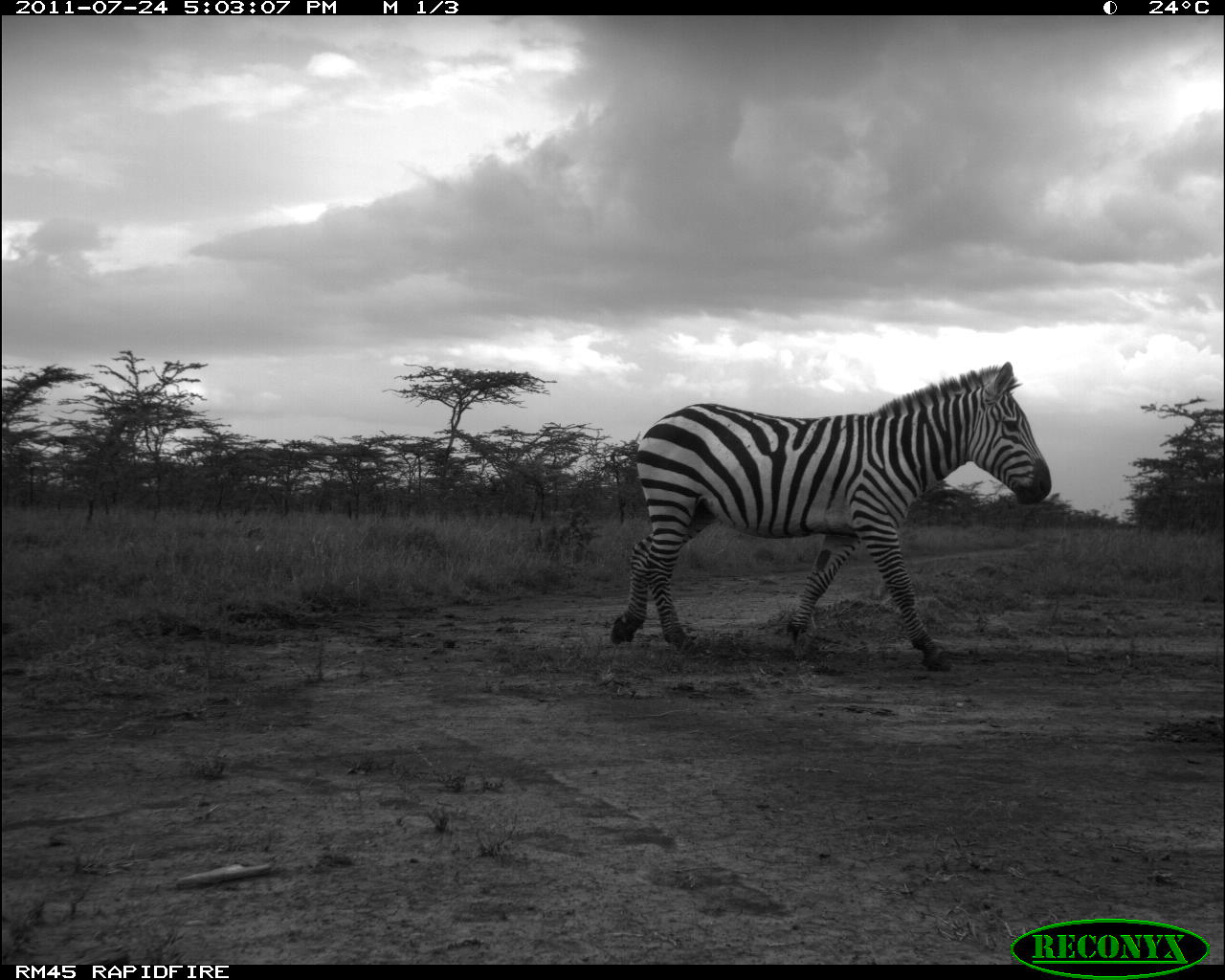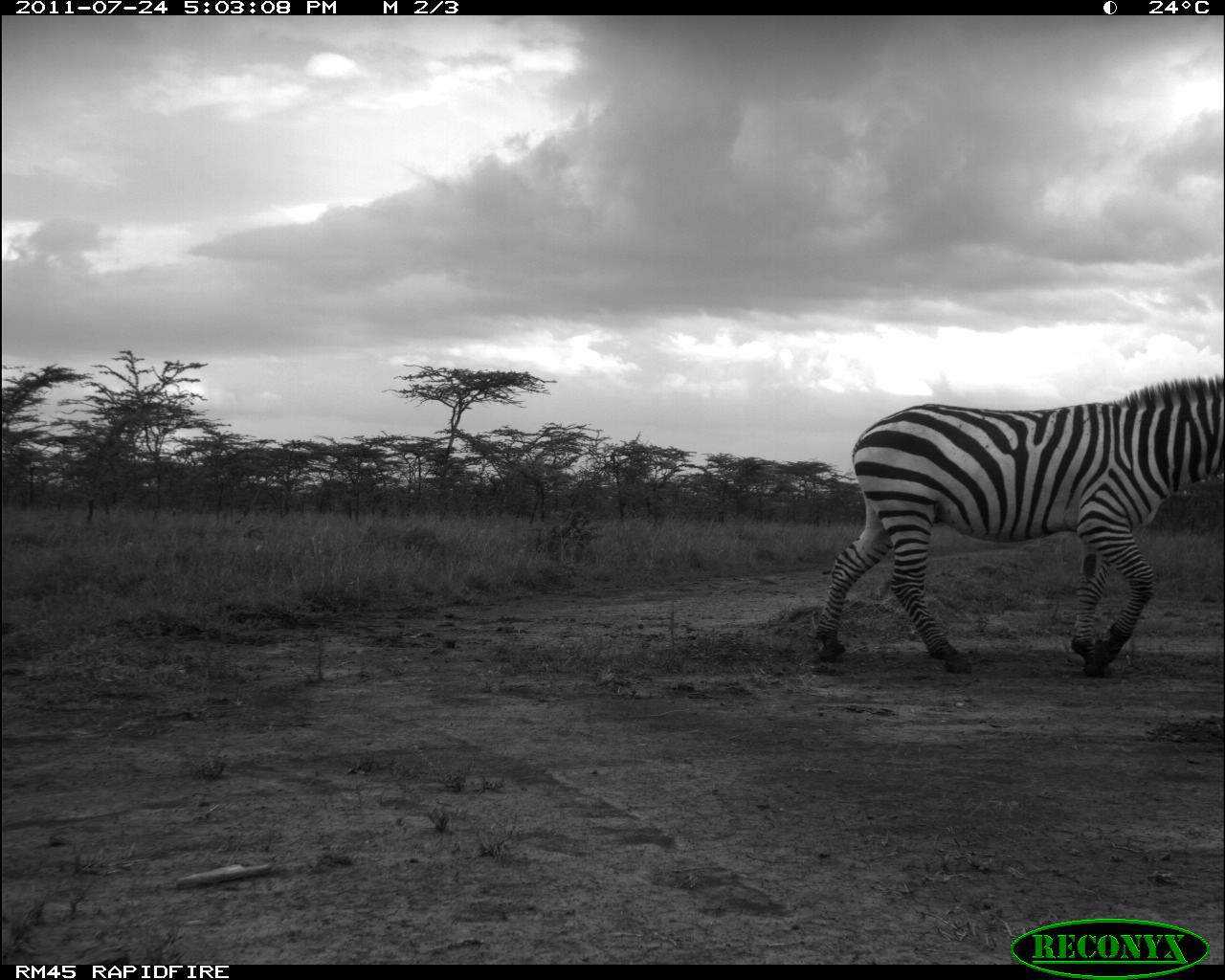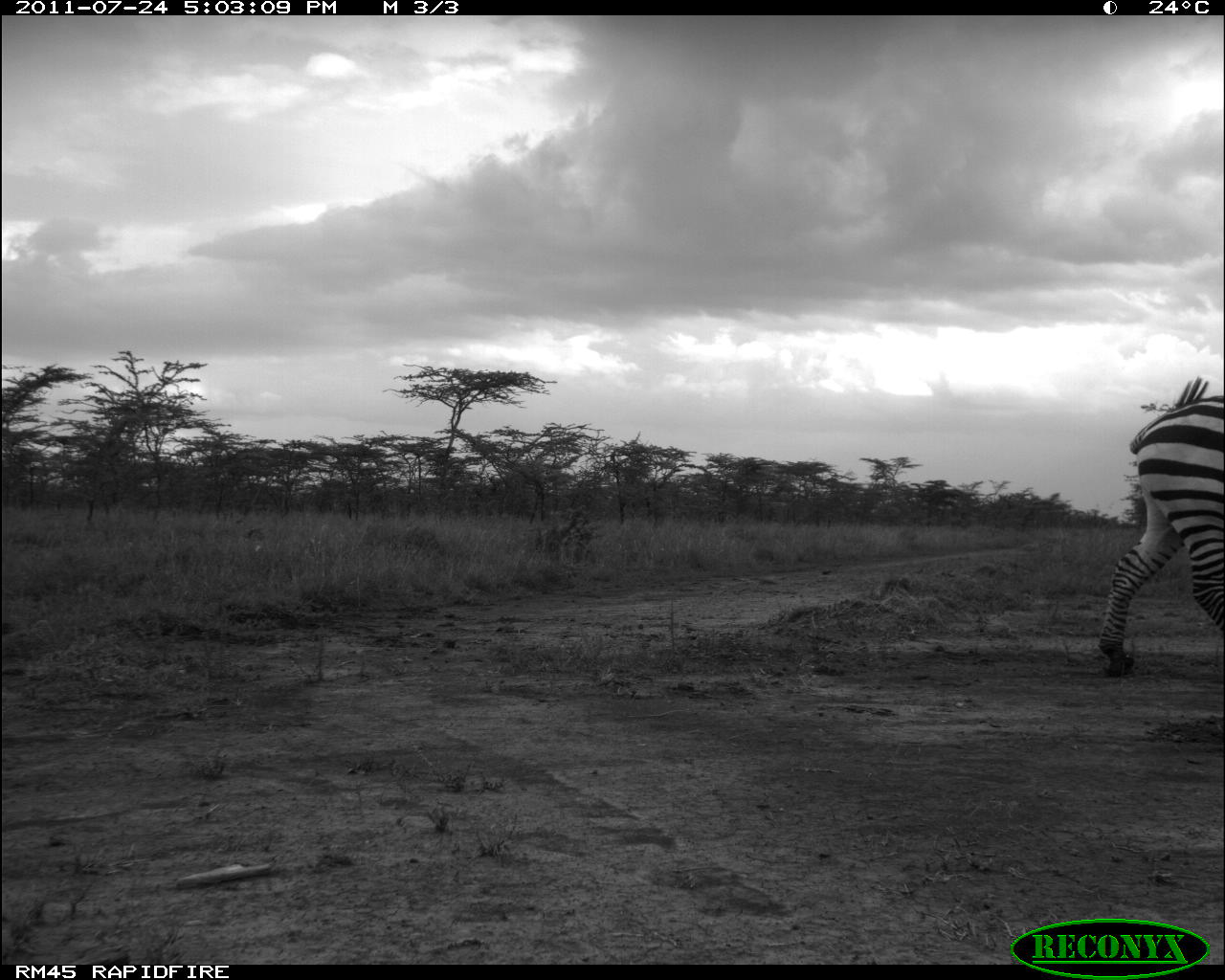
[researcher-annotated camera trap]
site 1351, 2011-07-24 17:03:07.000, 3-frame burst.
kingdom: Animalia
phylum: Chordata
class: Mammalia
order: Perissodactyla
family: Equidae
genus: Equus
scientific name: Equus quagga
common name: plains zebra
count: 1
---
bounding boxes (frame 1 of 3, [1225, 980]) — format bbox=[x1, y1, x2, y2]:
equus quagga: bbox=[612, 360, 1050, 672]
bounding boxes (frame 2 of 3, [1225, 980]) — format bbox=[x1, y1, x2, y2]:
equus quagga: bbox=[814, 373, 1225, 678]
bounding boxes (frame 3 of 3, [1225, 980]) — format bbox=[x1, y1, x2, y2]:
equus quagga: bbox=[1095, 376, 1225, 677]